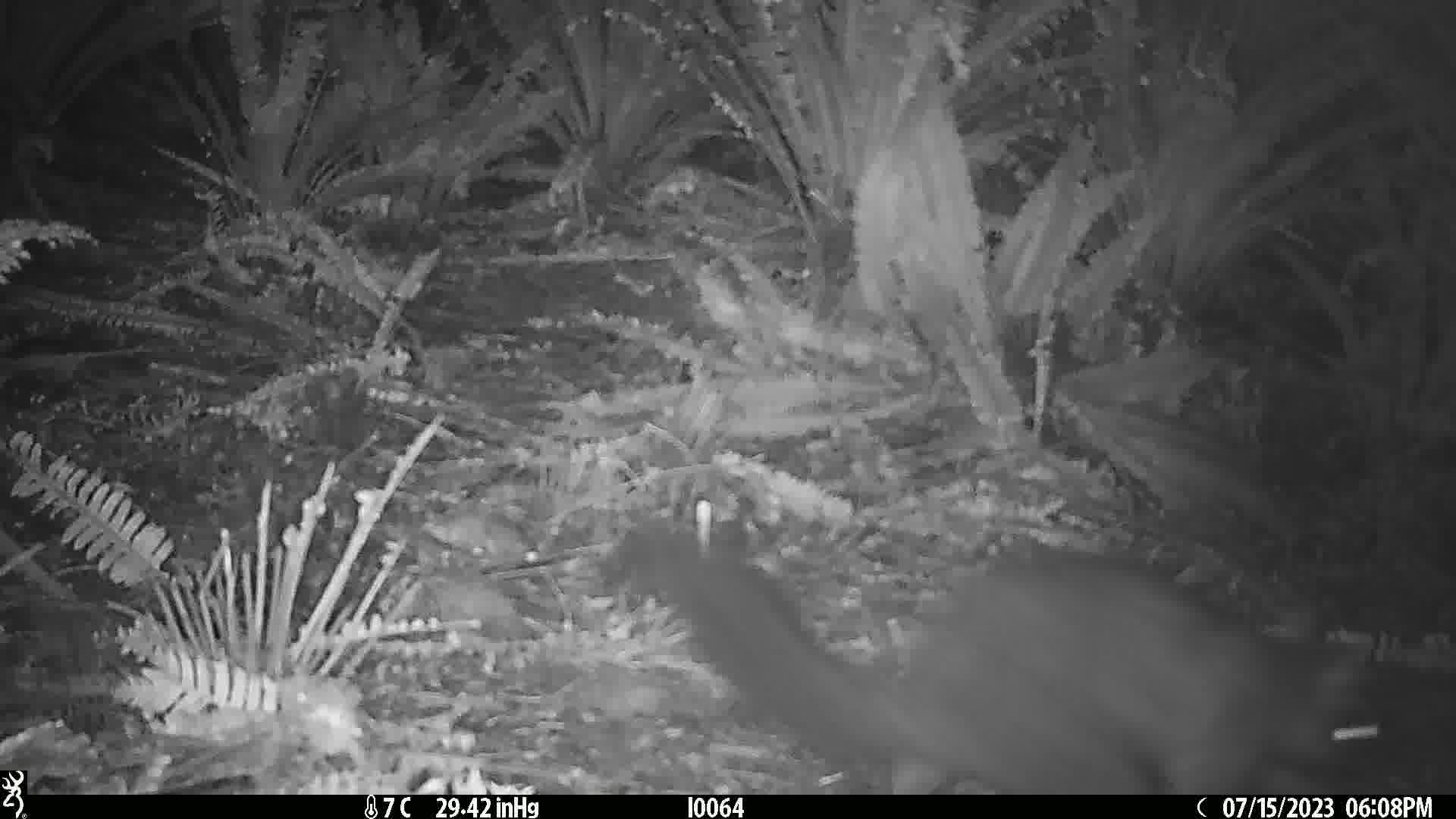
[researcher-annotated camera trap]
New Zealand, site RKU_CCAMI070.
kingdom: Animalia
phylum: Chordata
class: Mammalia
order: Diprotodontia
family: Phalangeridae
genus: Trichosurus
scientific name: Trichosurus vulpecula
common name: common brushtail possum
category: possum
Possum (common brushtail possum) (Trichosurus vulpecula).